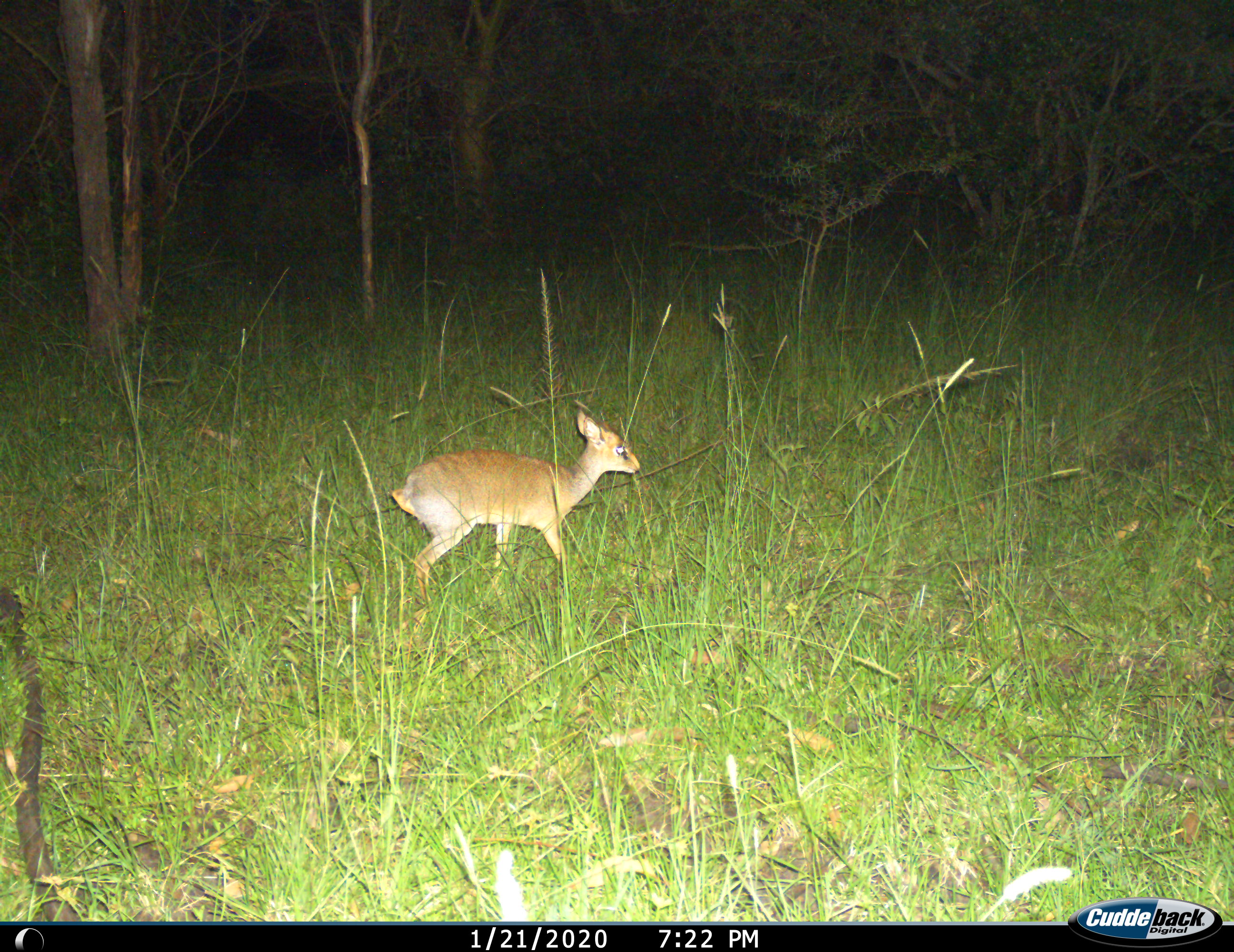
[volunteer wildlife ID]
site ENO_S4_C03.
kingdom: Animalia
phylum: Chordata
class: Mammalia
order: Artiodactyla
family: Bovidae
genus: Madoqua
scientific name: Madoqua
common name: dik-dik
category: dikdik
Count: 1.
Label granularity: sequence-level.